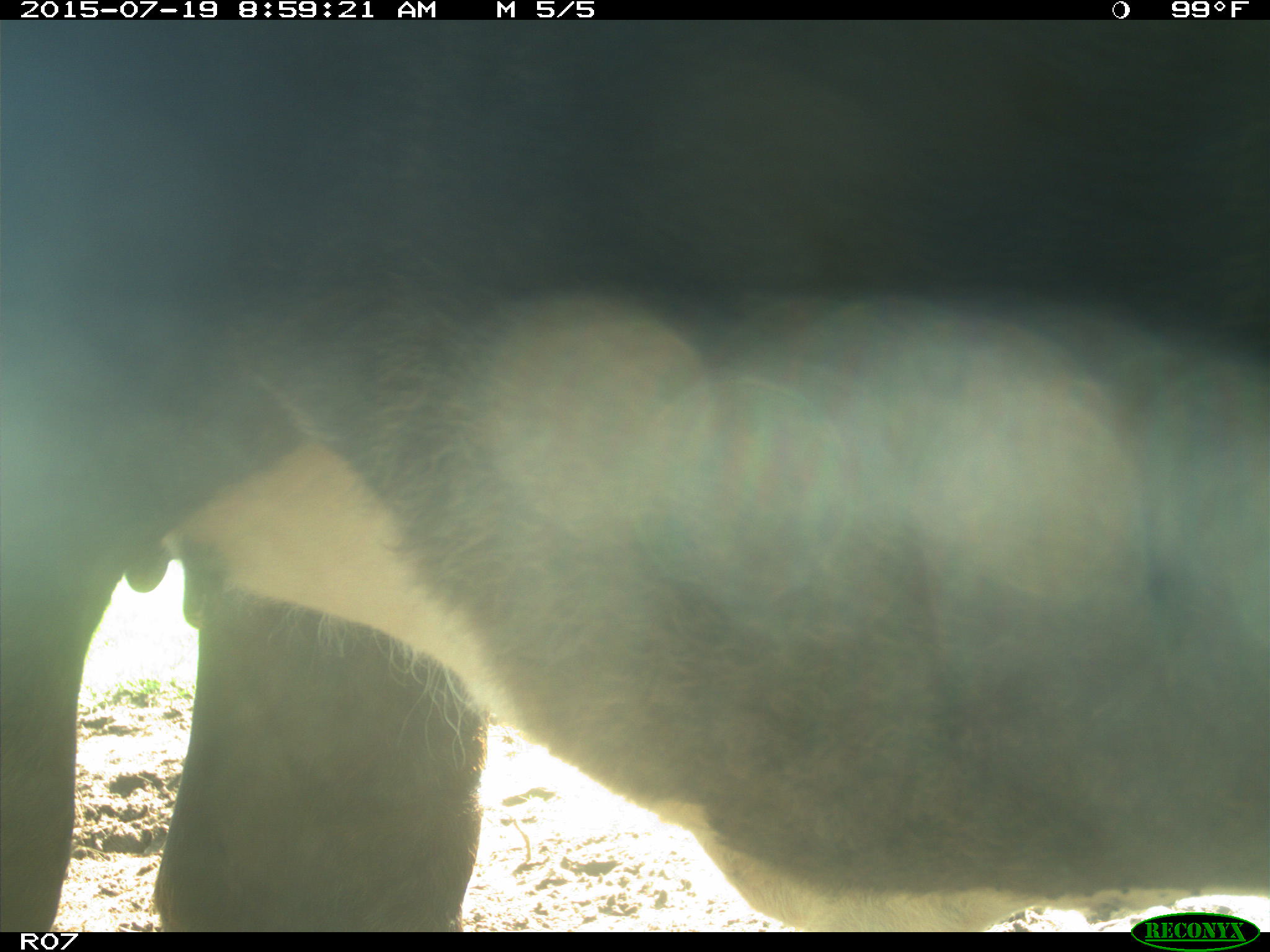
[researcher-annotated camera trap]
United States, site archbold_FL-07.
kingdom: Animalia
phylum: Chordata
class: Mammalia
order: Artiodactyla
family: Bovidae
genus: Bos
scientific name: Bos taurus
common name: domestic cow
Bos taurus (domestic cow).